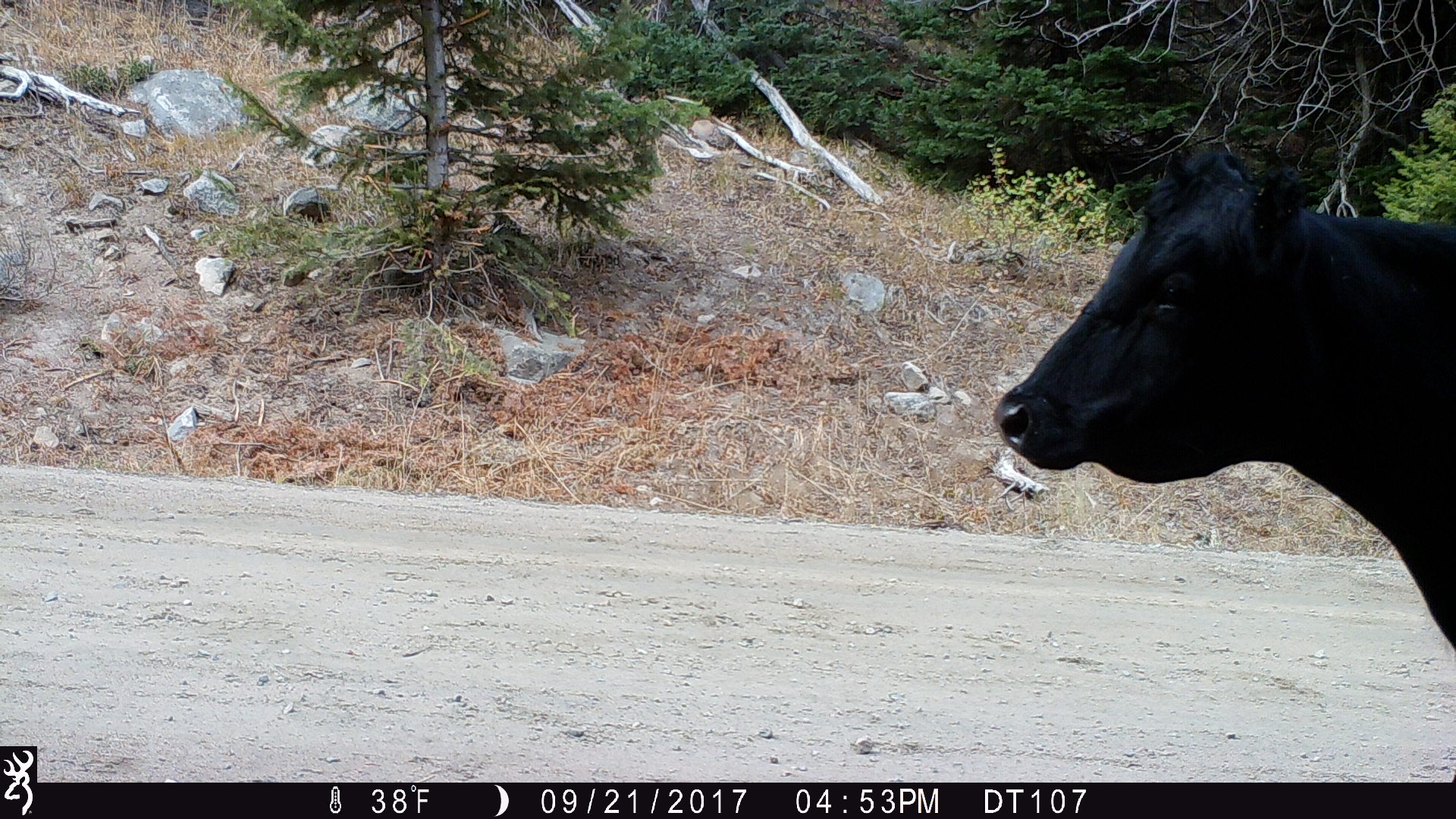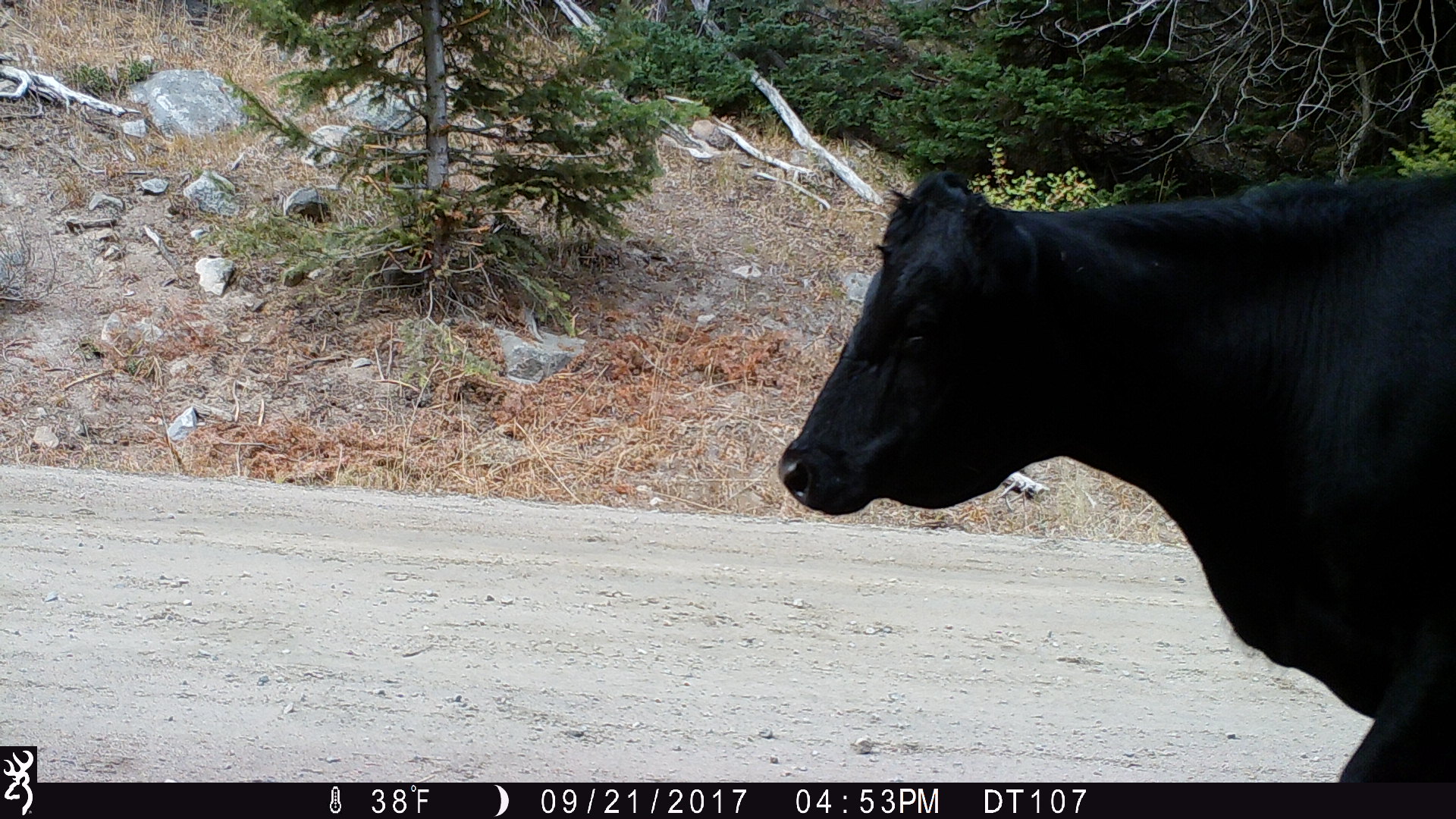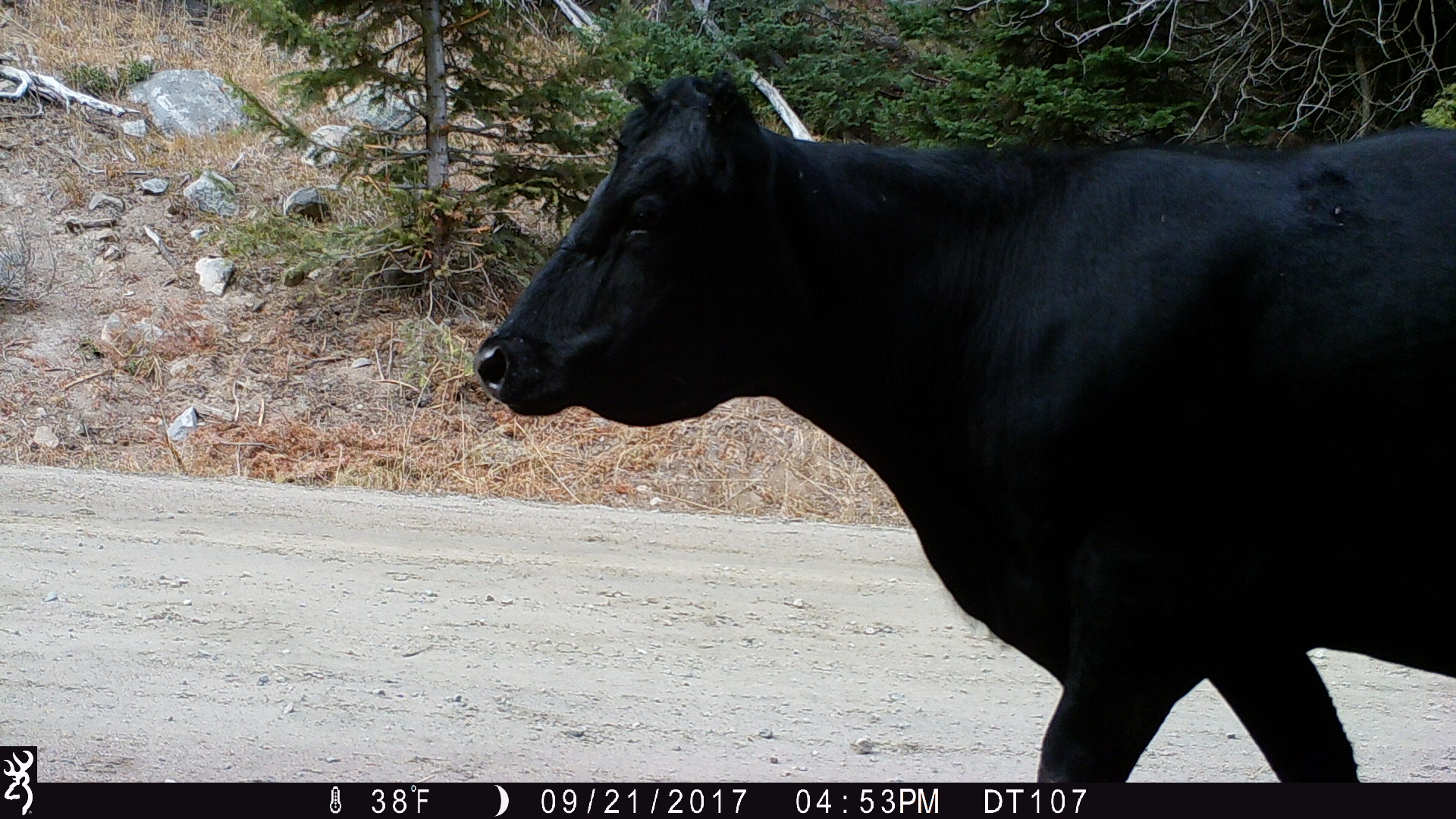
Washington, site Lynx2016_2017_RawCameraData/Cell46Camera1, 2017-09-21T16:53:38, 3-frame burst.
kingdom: Animalia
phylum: Chordata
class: Mammalia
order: Artiodactyla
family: Bovidae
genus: Bos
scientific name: Bos taurus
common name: domestic cattle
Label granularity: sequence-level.